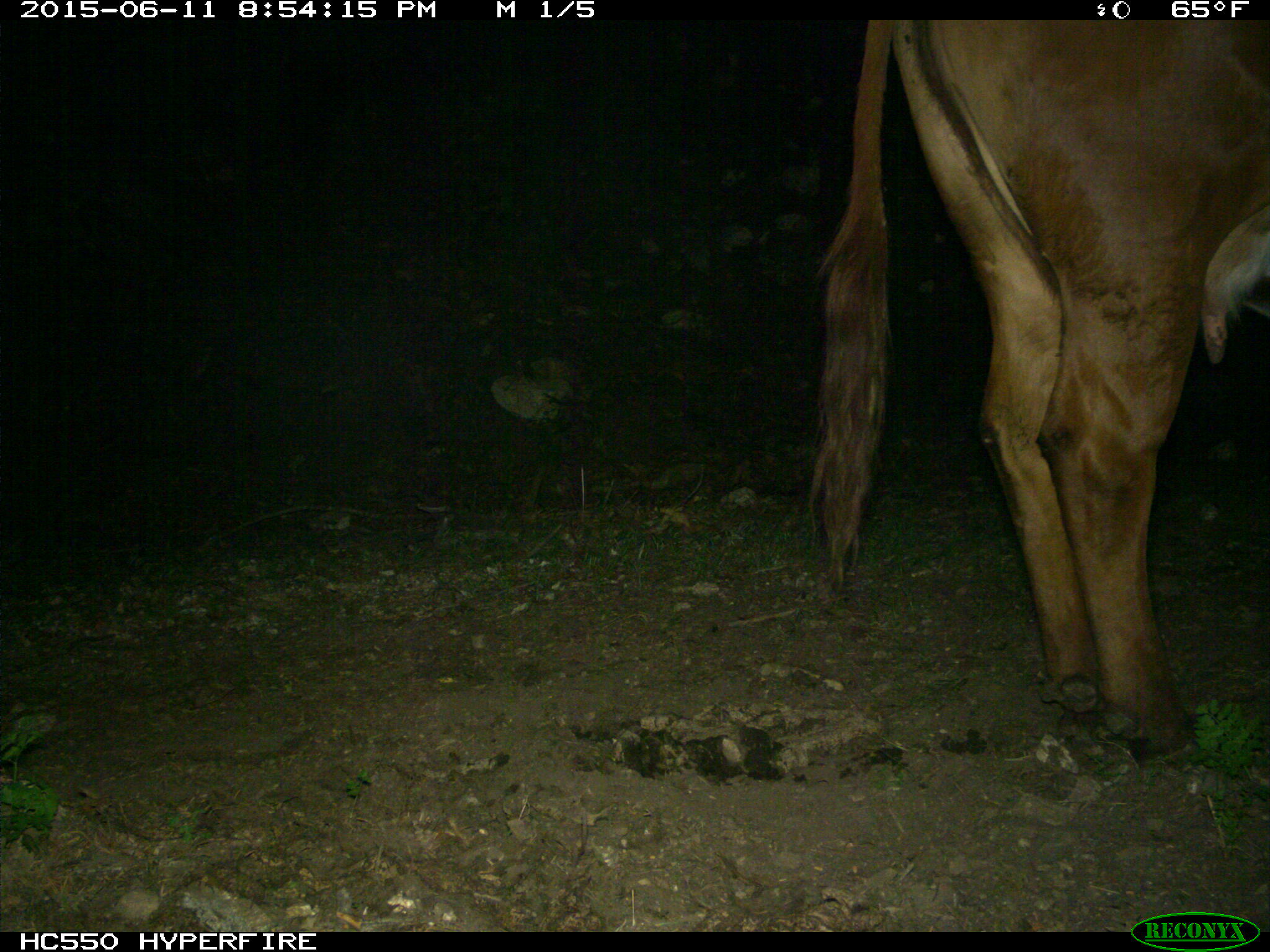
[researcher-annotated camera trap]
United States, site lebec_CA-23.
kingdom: Animalia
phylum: Chordata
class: Mammalia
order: Artiodactyla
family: Bovidae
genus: Bos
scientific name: Bos taurus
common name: domestic cow